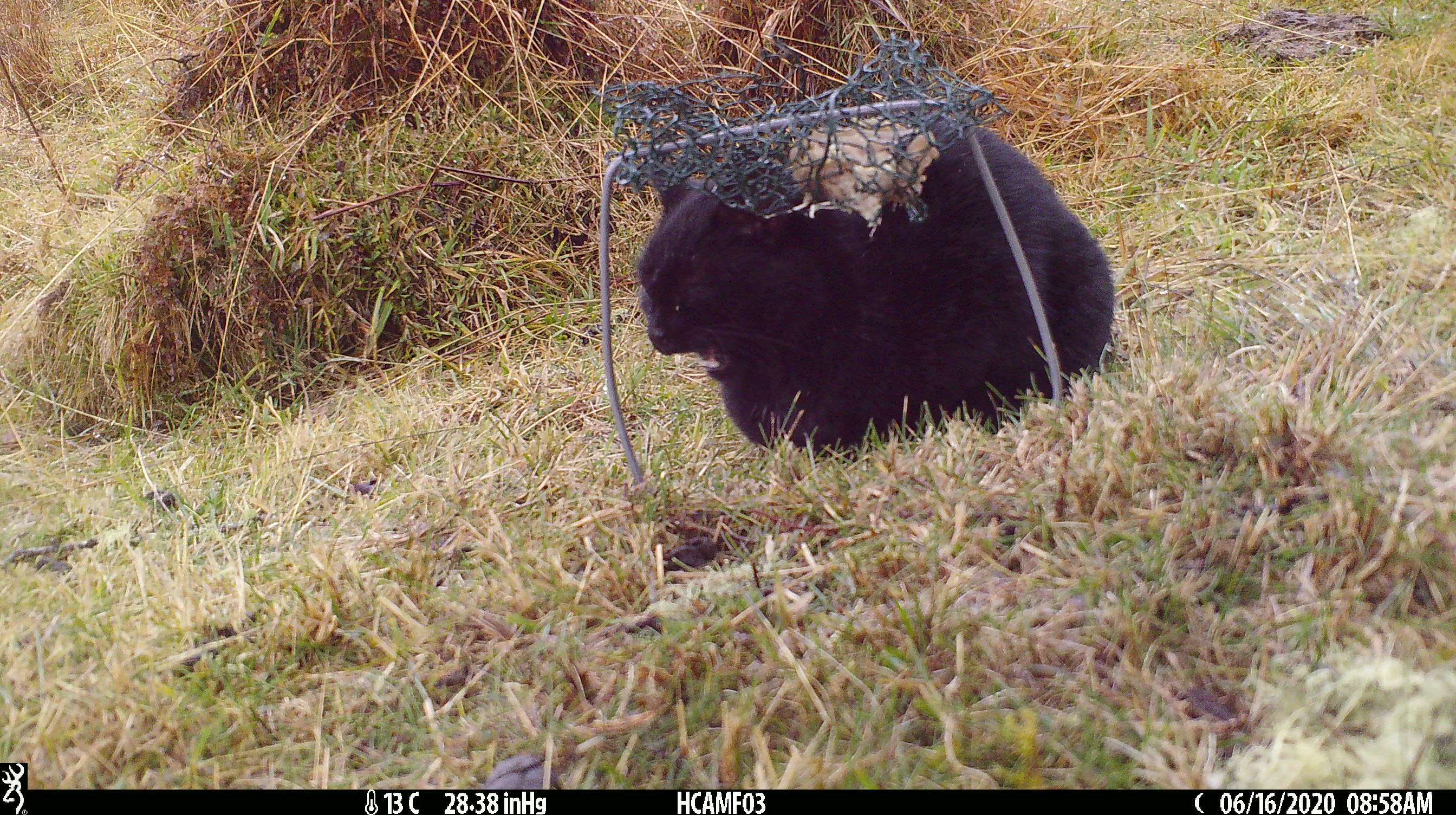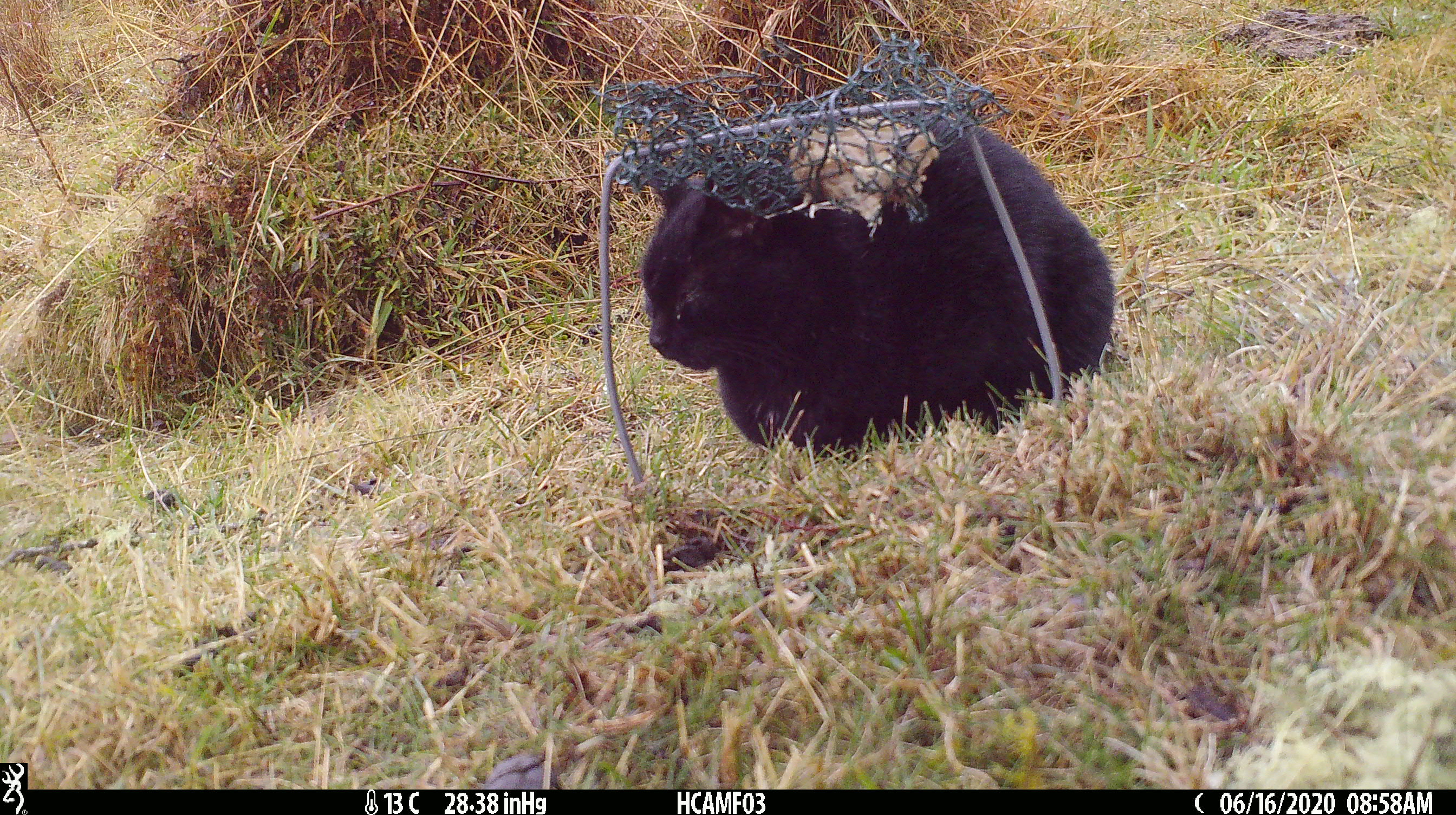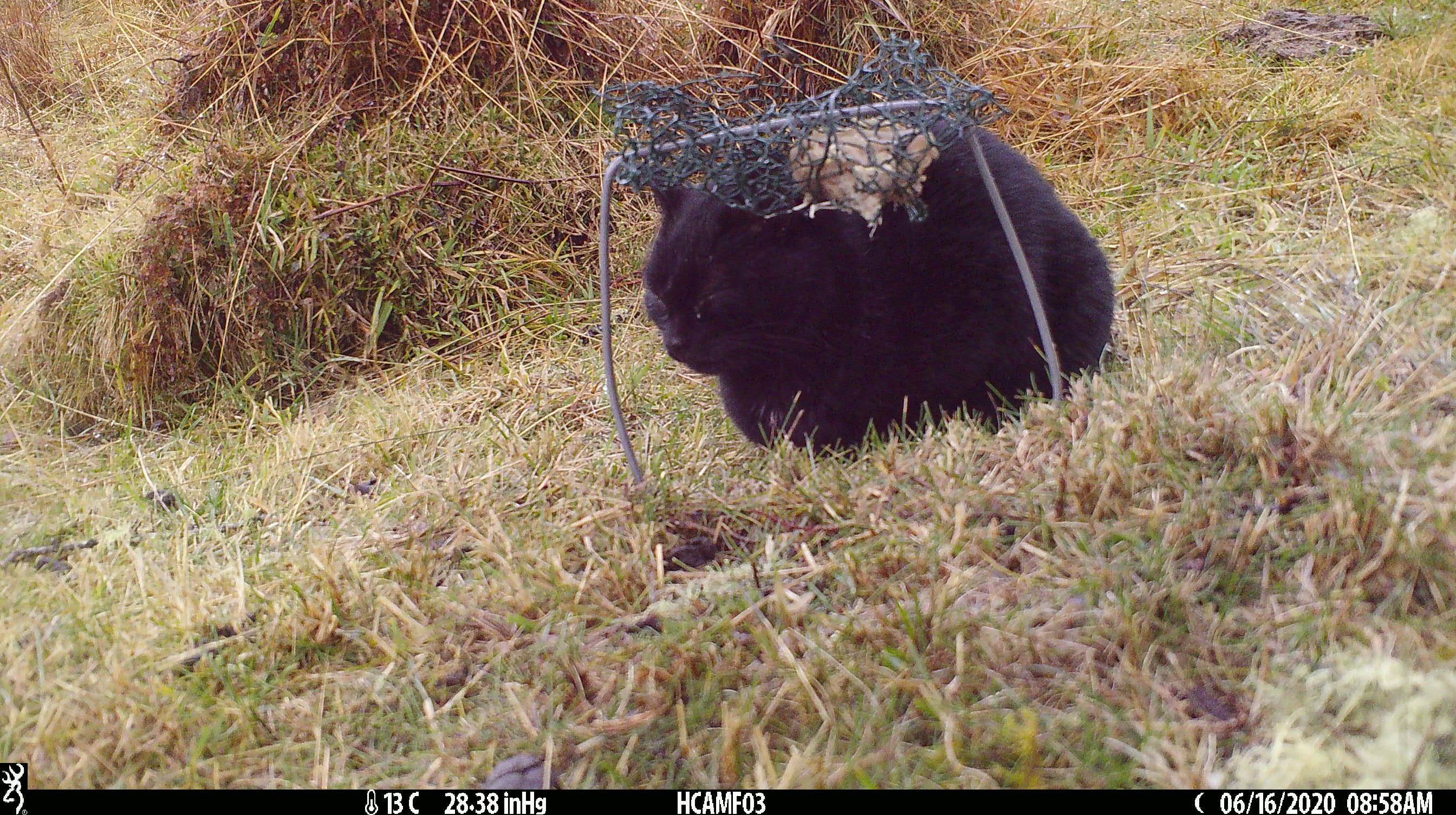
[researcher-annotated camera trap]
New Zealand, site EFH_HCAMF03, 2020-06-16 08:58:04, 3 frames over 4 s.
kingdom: Animalia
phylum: Chordata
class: Mammalia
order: Carnivora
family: Felidae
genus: Felis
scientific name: Felis catus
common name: domestic cat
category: cat